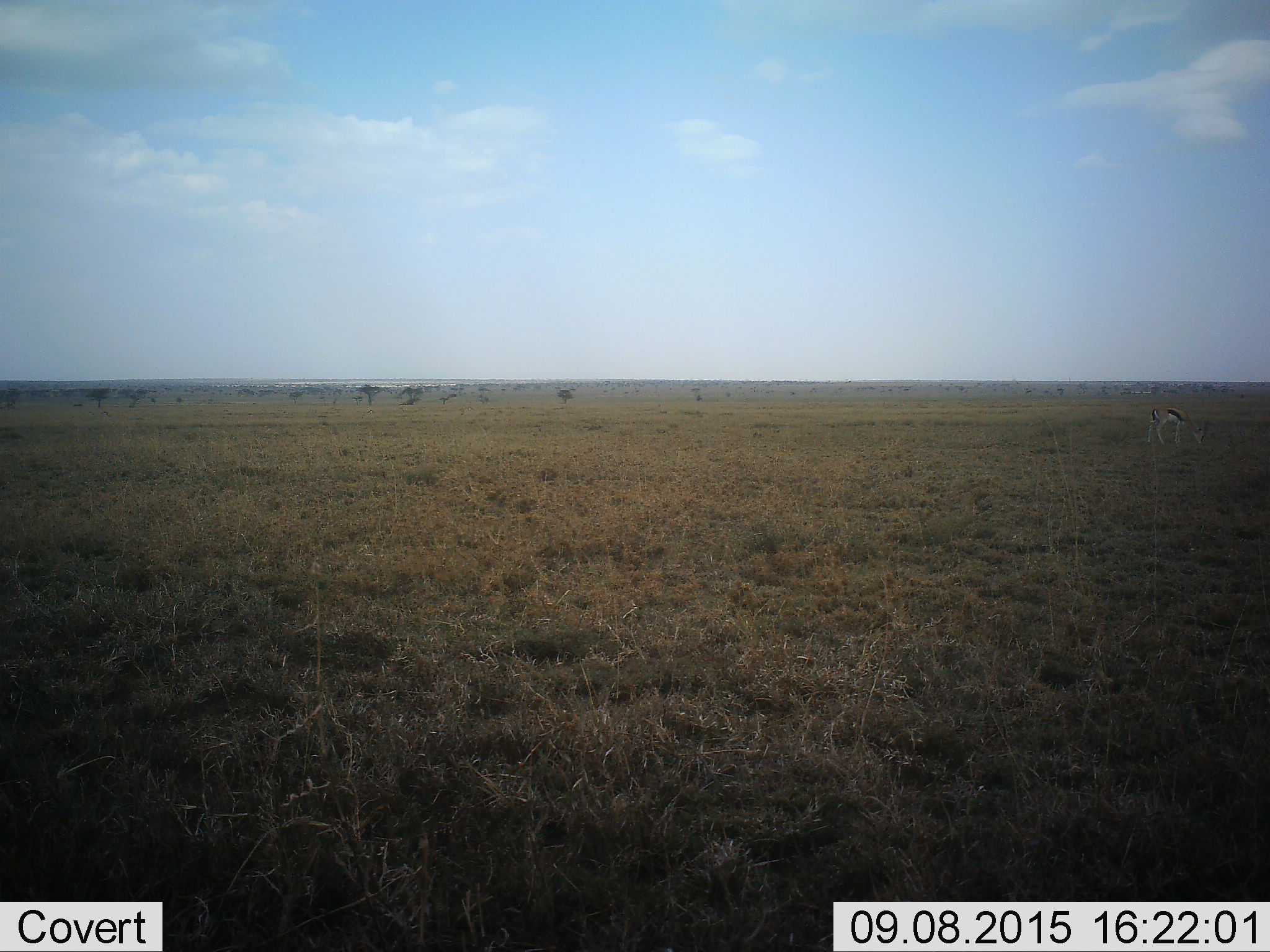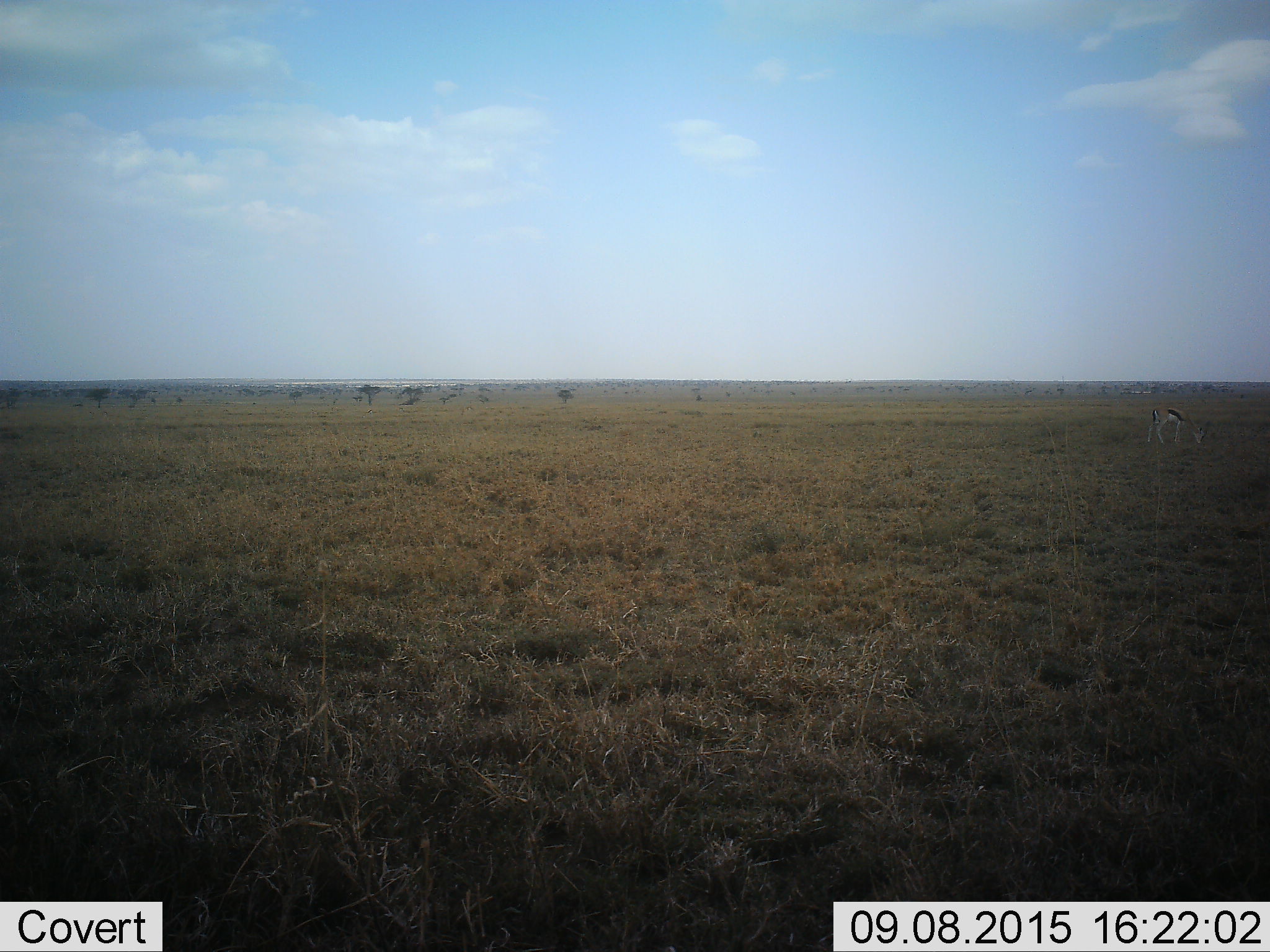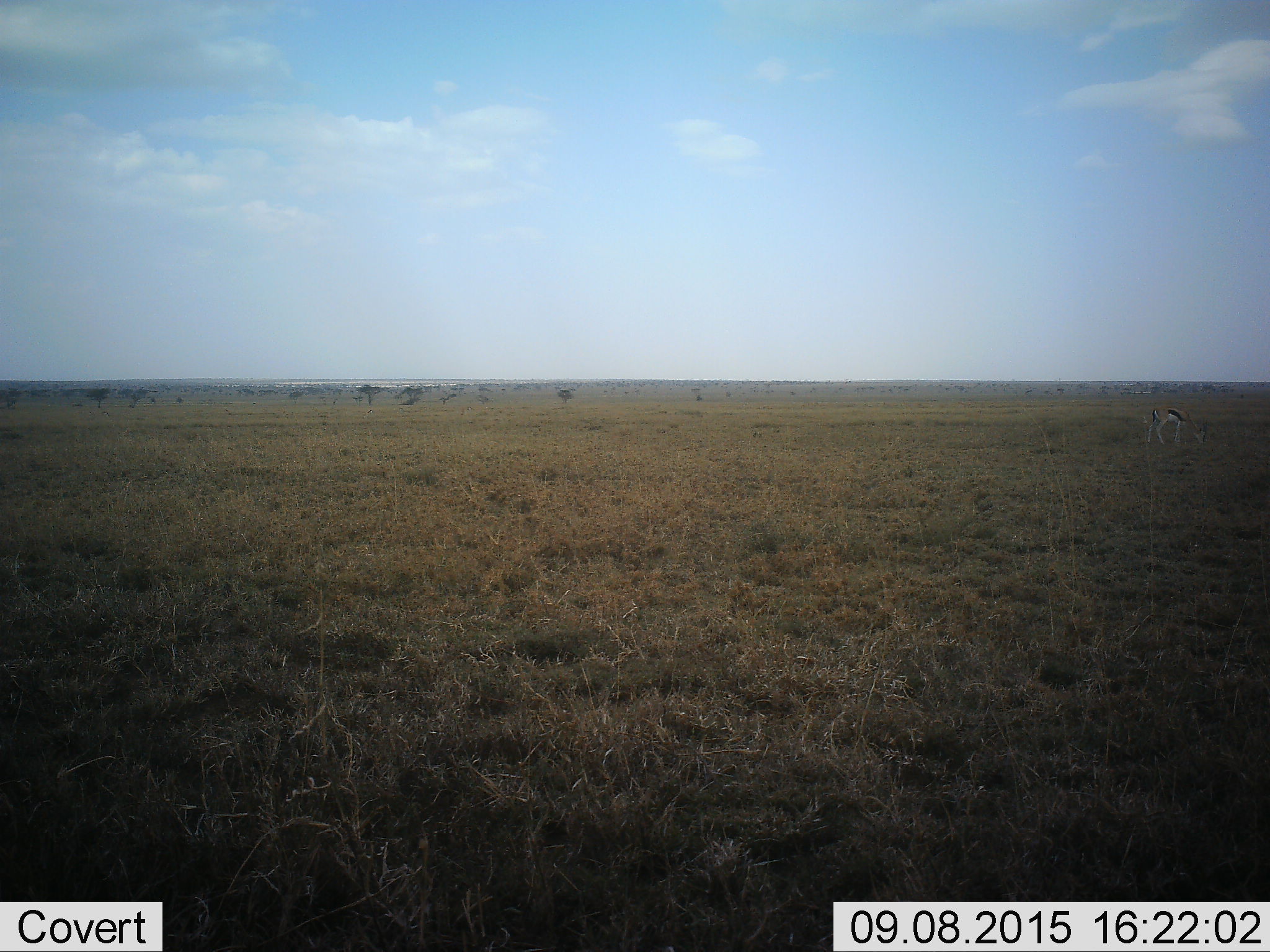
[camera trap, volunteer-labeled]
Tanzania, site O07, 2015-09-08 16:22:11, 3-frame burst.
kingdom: Animalia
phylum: Chordata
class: Mammalia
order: Artiodactyla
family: Bovidae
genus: Eudorcas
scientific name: Eudorcas thomsonii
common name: thomson's gazelle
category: gazellethomsons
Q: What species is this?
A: Gazellethomsons (thomson's gazelle) (Eudorcas thomsonii).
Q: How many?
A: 1.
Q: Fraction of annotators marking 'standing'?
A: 17%.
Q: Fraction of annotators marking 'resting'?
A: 0%.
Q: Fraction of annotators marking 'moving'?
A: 0%.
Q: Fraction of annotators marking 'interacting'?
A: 0%.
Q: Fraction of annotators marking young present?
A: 0%.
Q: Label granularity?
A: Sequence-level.